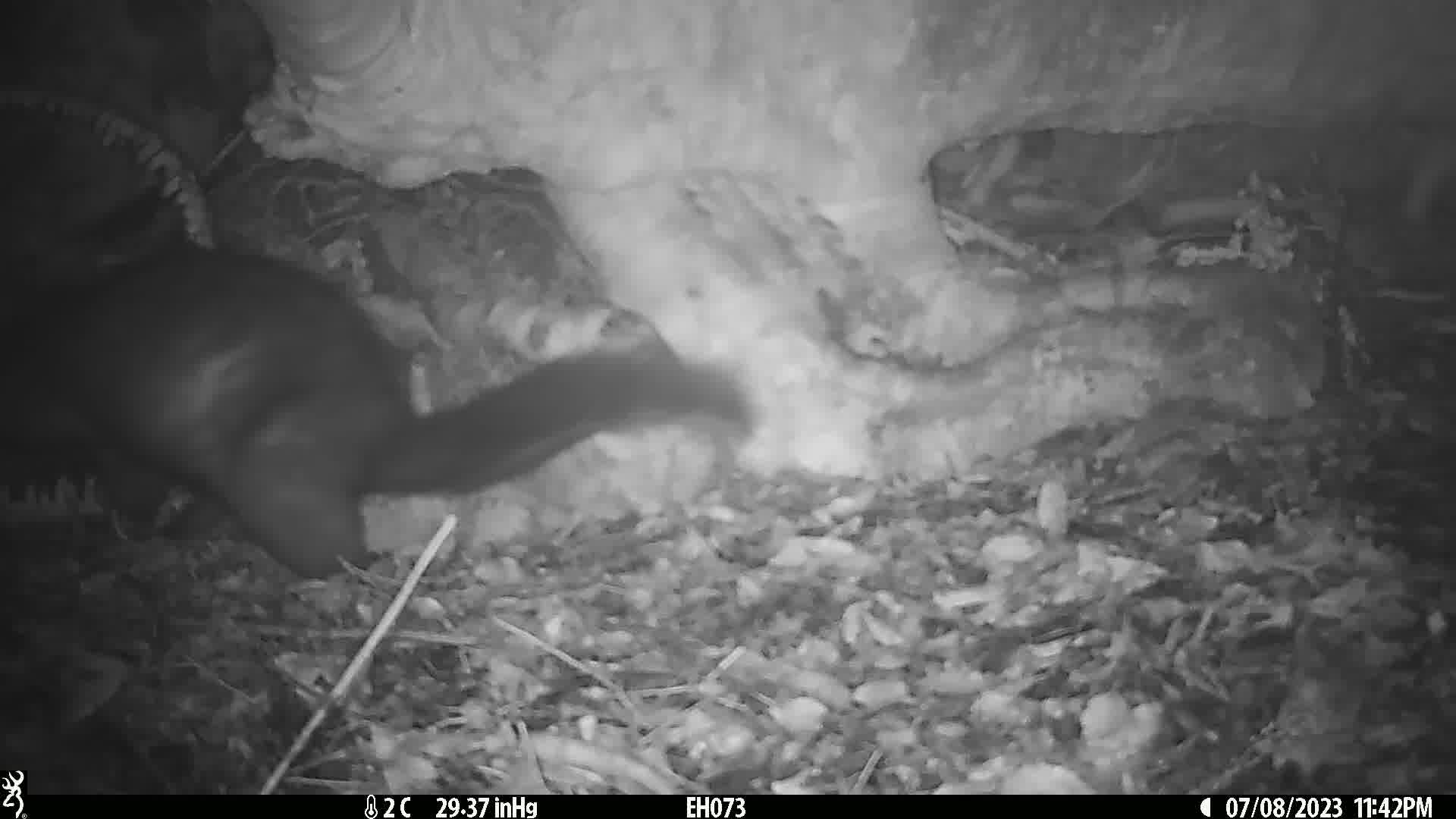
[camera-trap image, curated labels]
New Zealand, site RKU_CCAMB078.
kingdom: Animalia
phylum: Chordata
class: Mammalia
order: Diprotodontia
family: Phalangeridae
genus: Trichosurus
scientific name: Trichosurus vulpecula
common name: common brushtail possum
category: possum